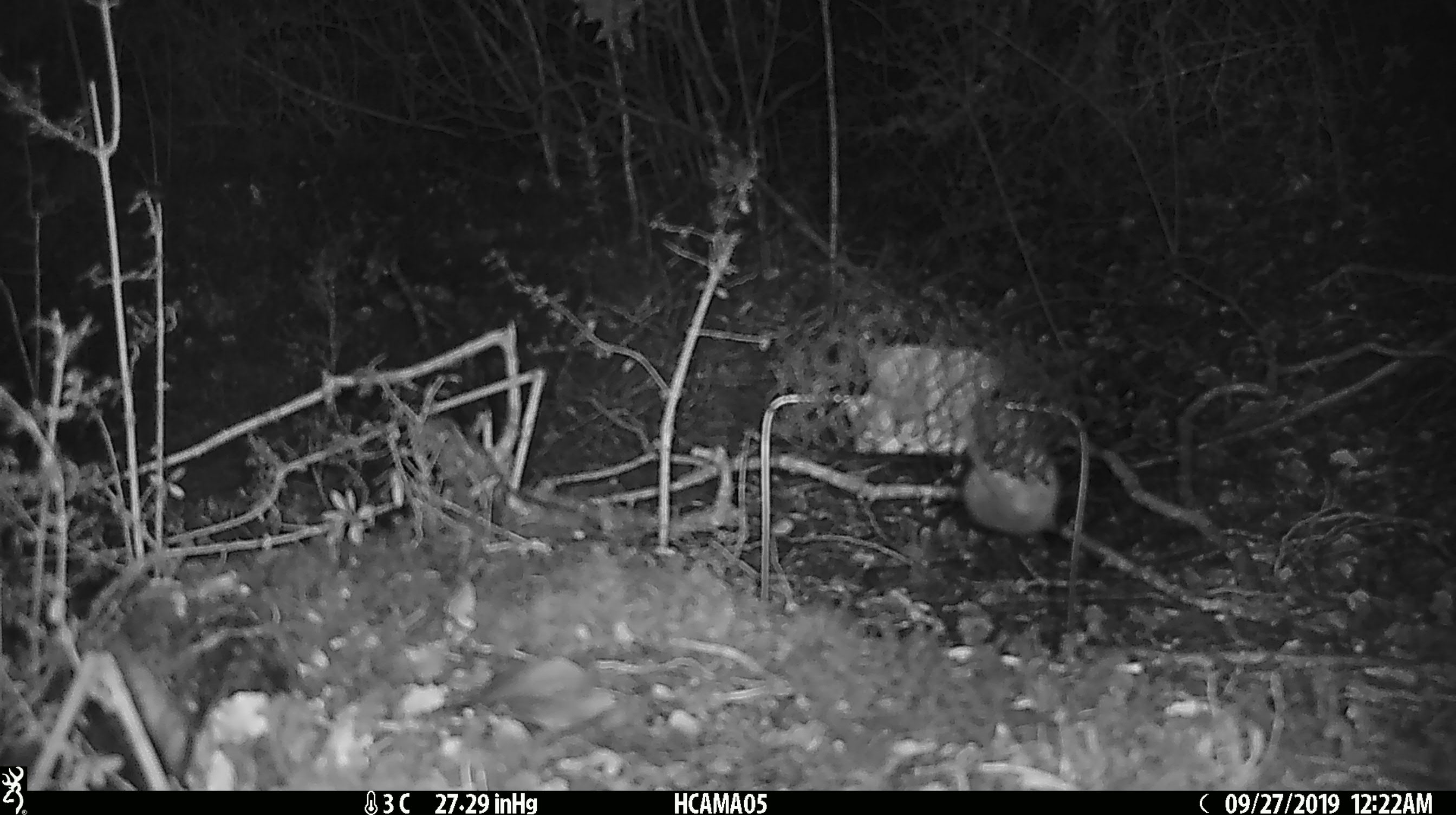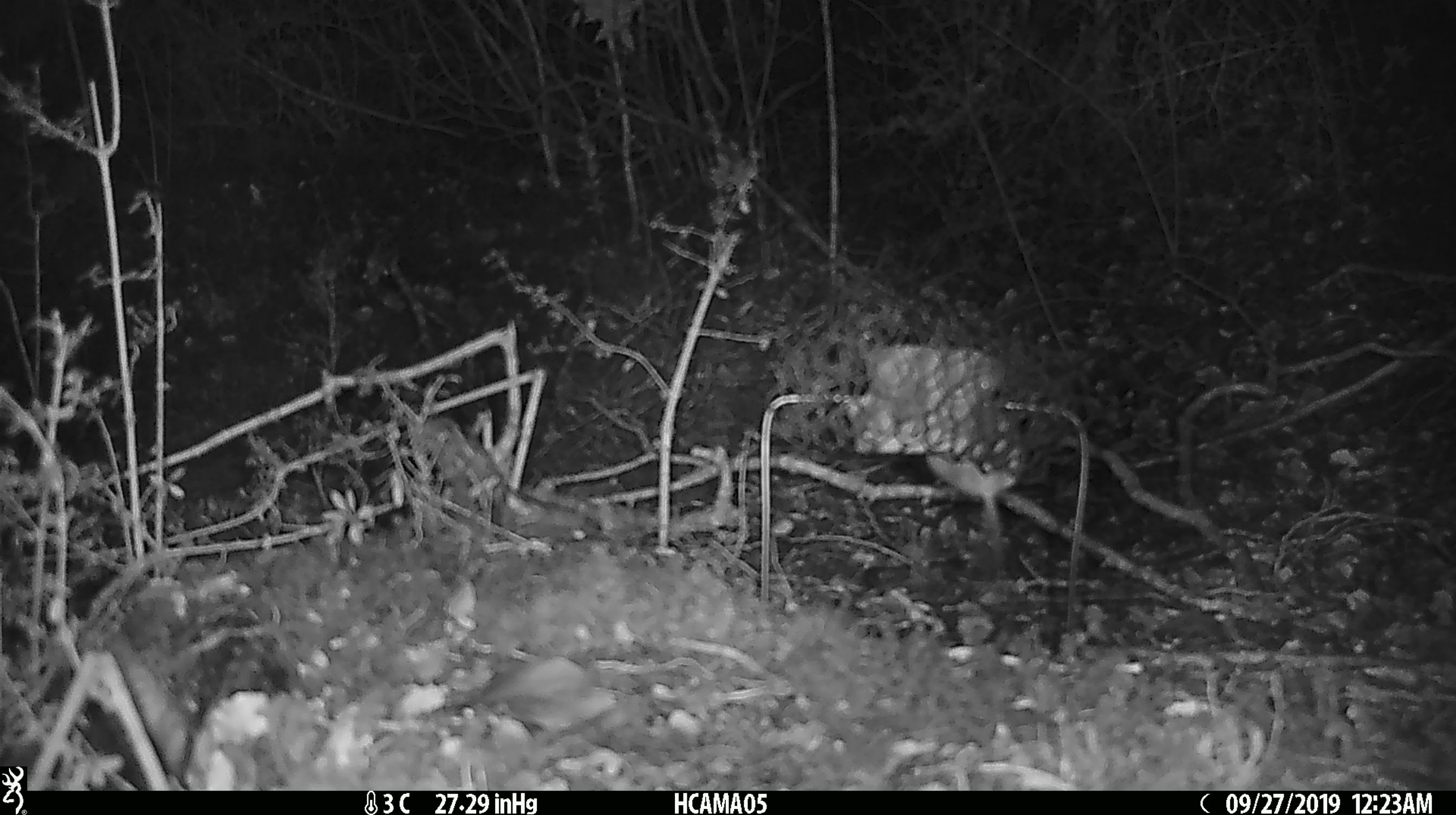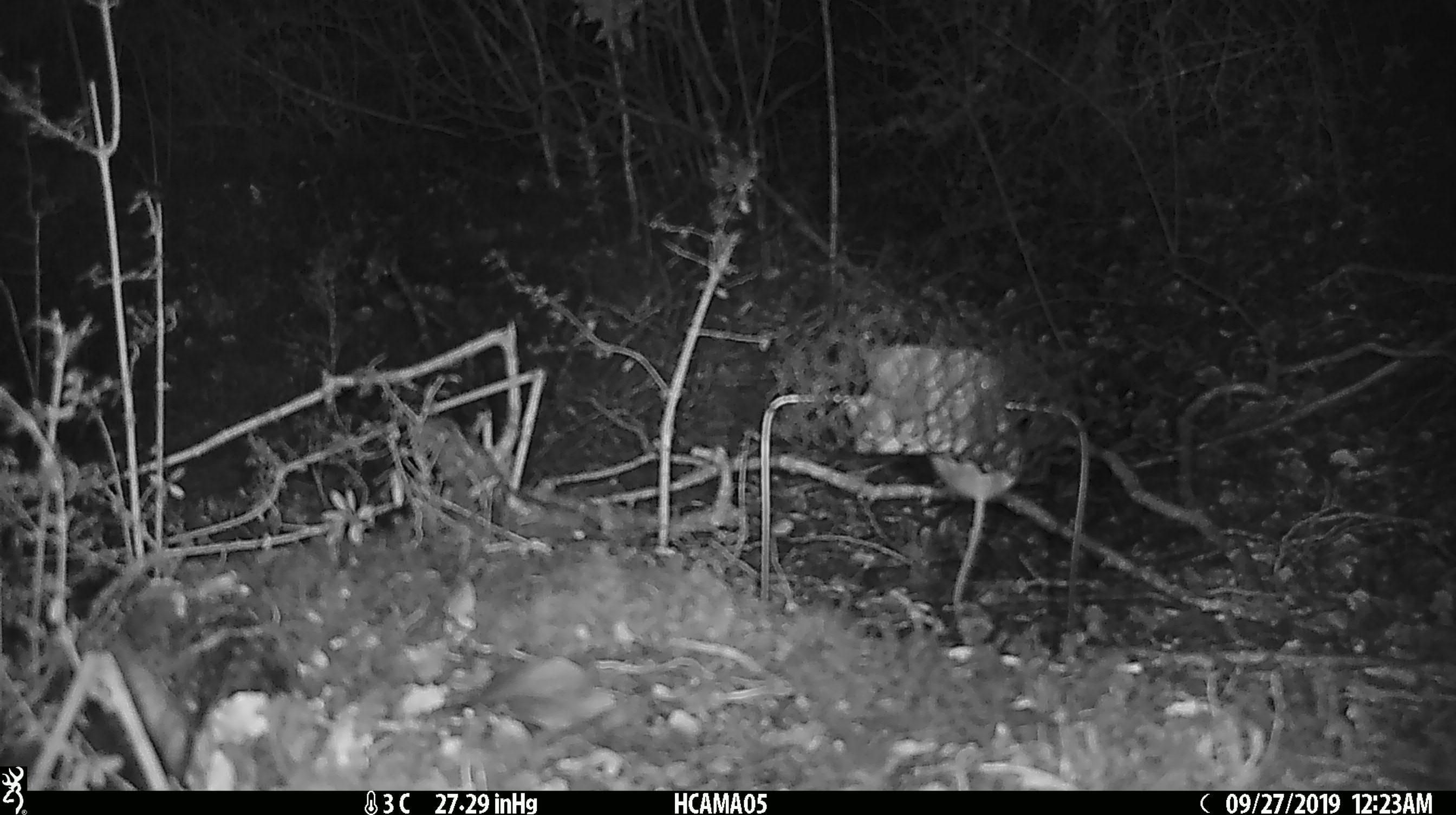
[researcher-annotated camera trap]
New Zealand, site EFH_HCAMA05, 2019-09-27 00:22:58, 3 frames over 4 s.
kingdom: Animalia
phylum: Chordata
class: Mammalia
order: Rodentia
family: Muridae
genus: Mus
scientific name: Mus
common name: mouse